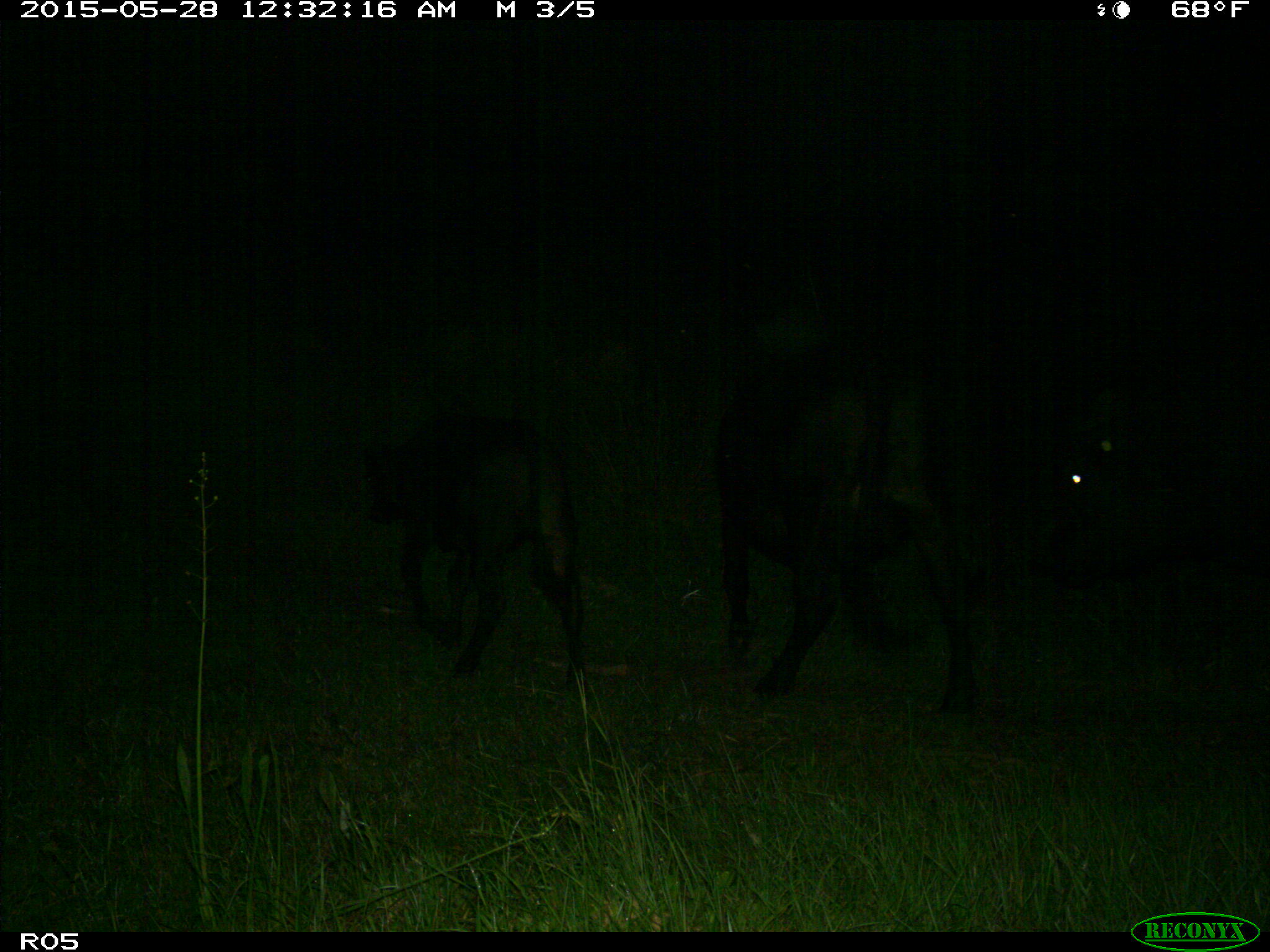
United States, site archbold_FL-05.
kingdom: Animalia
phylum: Chordata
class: Mammalia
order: Artiodactyla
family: Bovidae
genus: Bos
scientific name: Bos taurus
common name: domestic cow